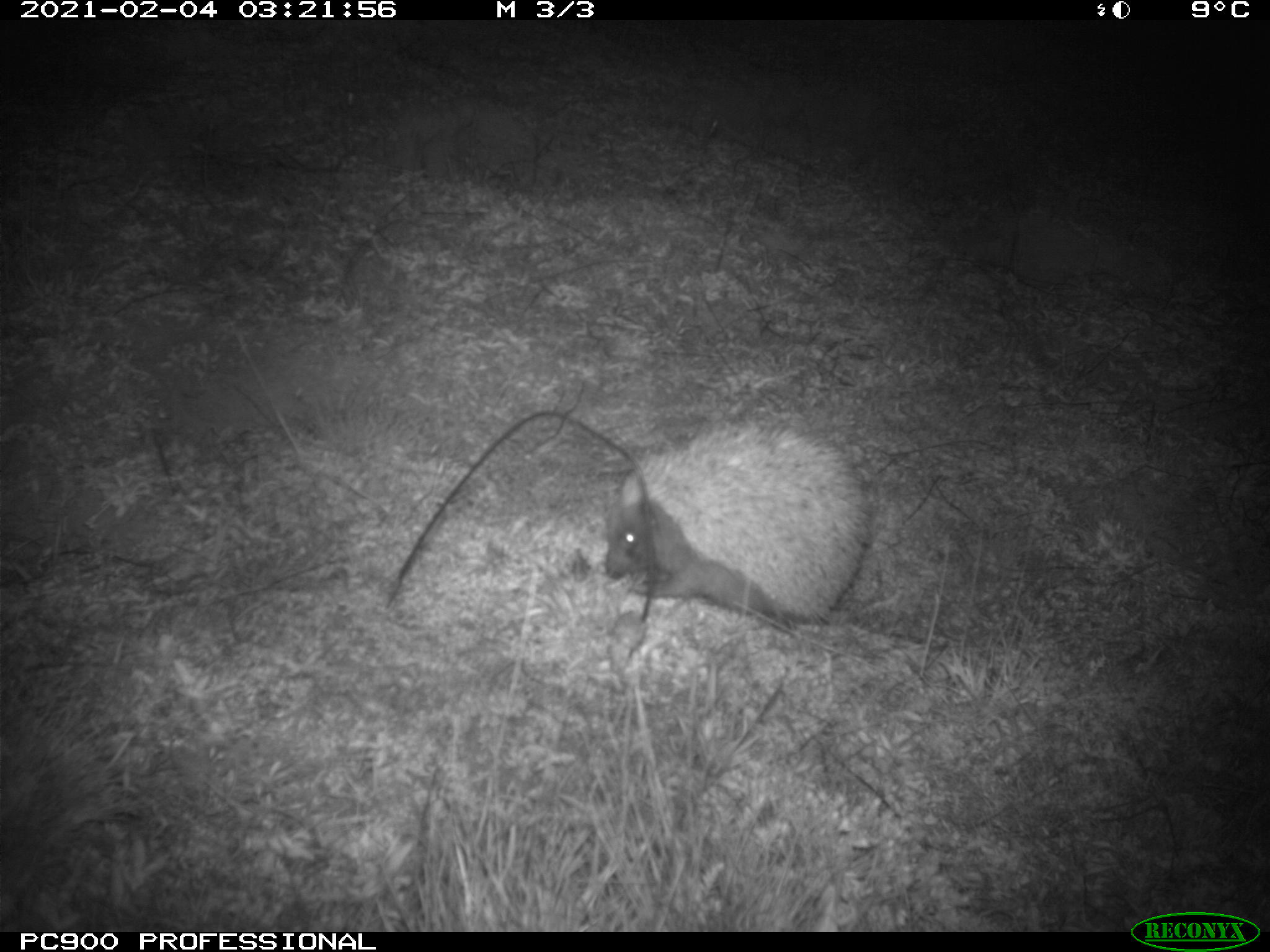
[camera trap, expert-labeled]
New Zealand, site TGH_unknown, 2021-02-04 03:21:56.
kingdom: Animalia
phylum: Chordata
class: Mammalia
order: Eulipotyphla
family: Erinaceidae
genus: Erinaceus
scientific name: Erinaceus europaeus europaeus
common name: european hedgehog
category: hedgehog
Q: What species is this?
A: Hedgehog (european hedgehog) (Erinaceus europaeus europaeus).